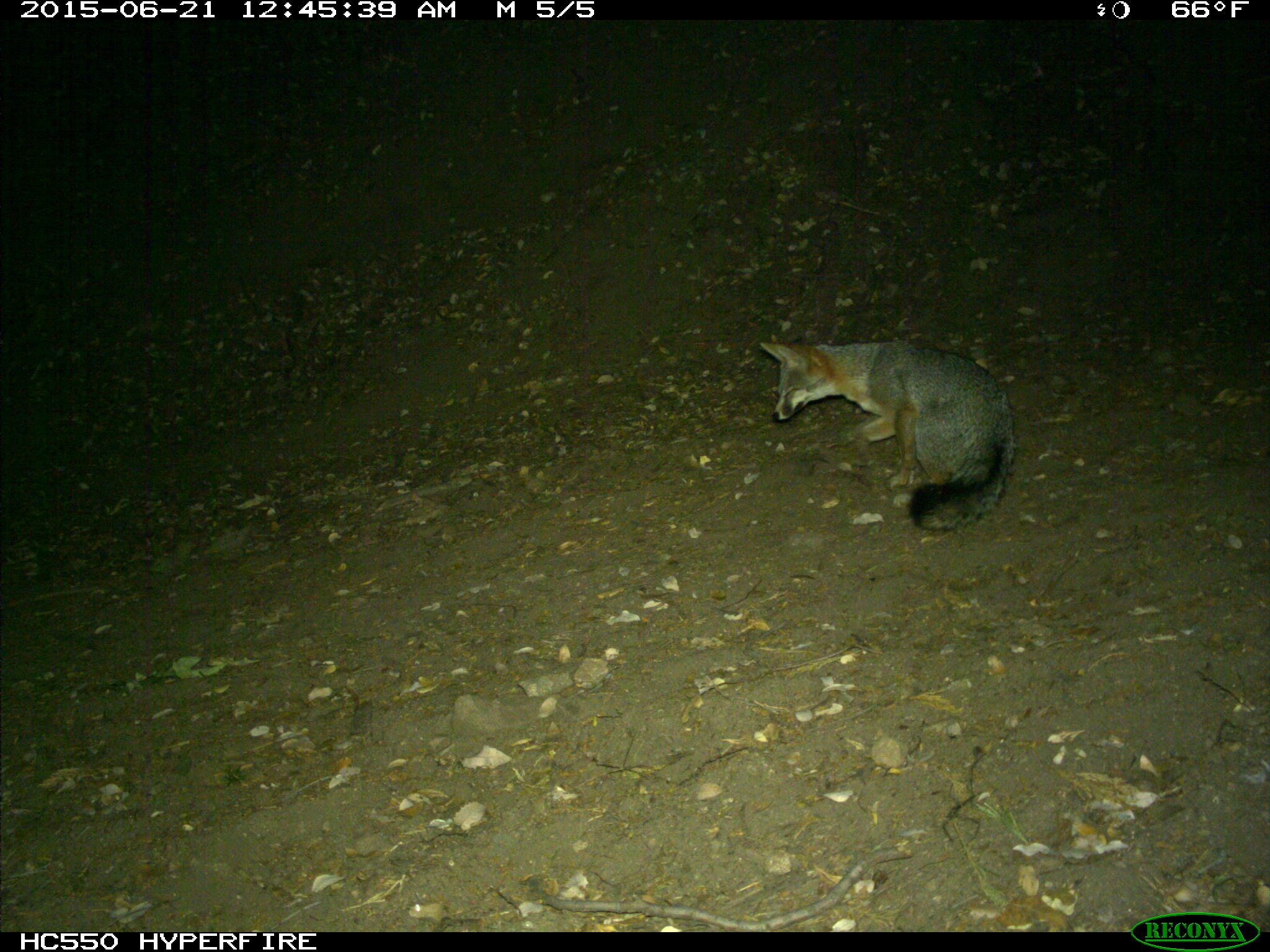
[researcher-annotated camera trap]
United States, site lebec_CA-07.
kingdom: Animalia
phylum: Chordata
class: Mammalia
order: Carnivora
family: Canidae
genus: Urocyon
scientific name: Urocyon cinereoargenteus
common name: gray fox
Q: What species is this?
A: Urocyon cinereoargenteus (gray fox).